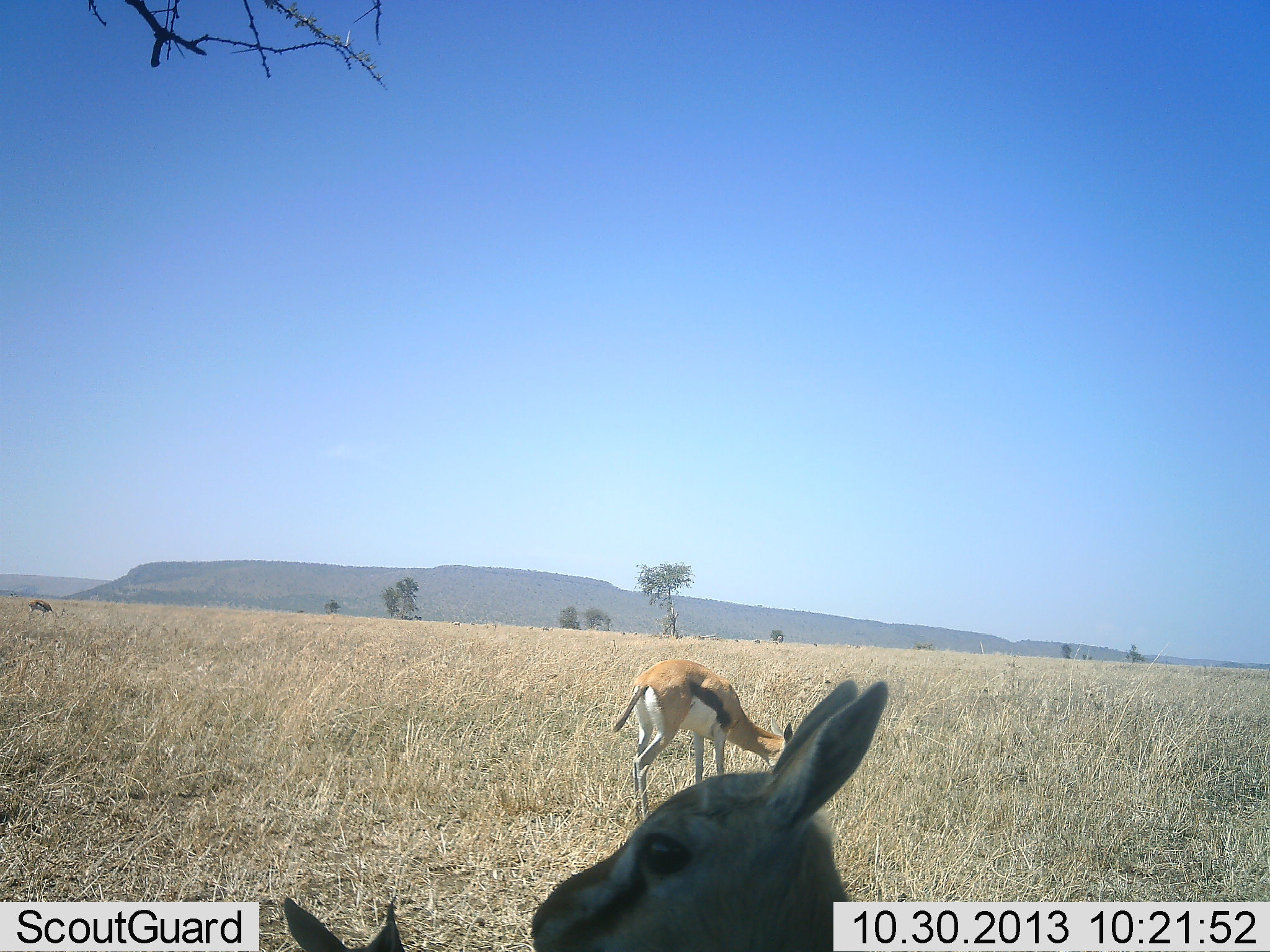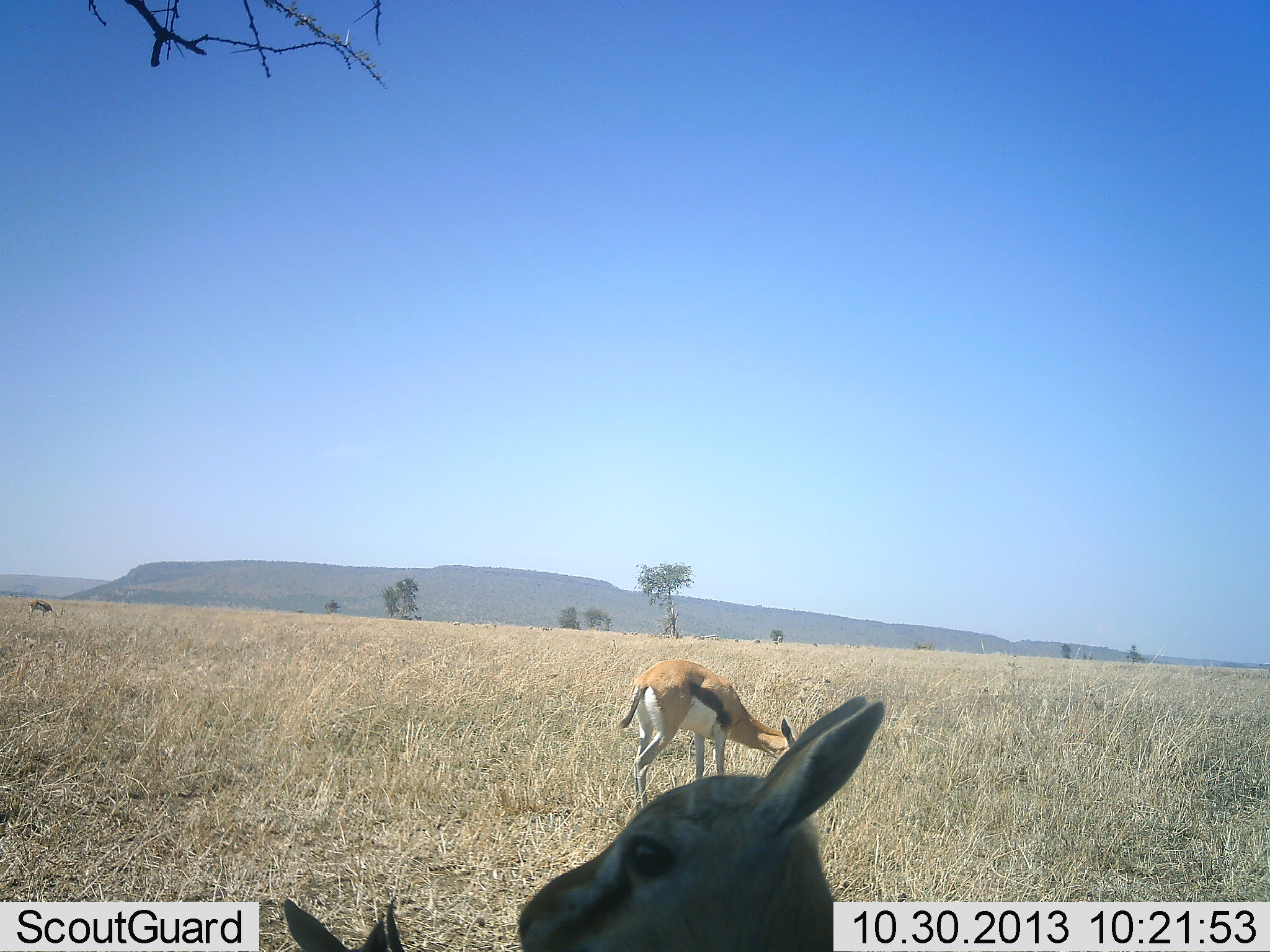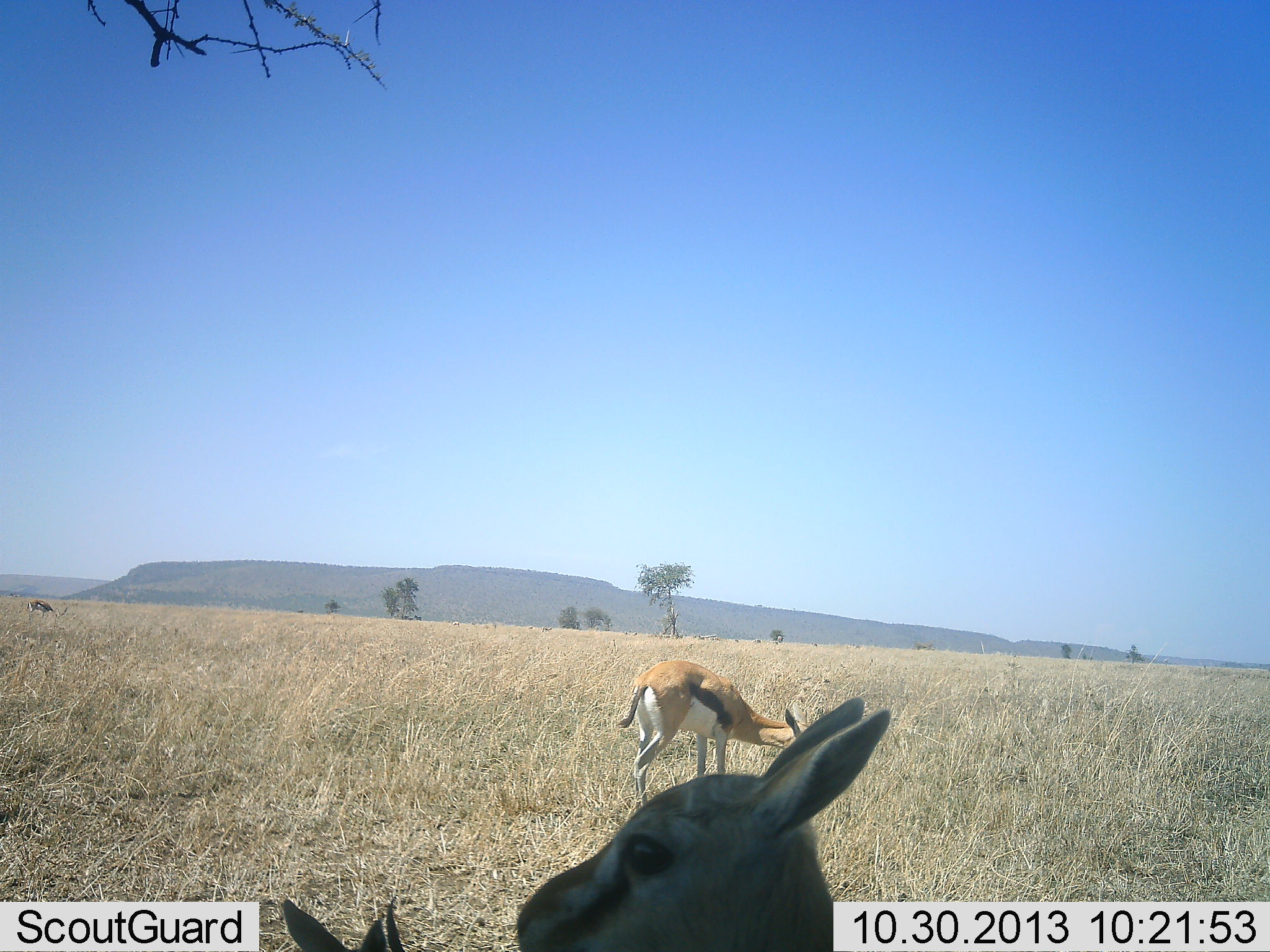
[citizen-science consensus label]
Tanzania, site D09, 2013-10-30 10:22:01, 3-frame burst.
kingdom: Animalia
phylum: Chordata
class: Mammalia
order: Artiodactyla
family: Bovidae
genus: Eudorcas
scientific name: Eudorcas thomsonii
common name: thomson's gazelle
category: gazellethomsons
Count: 3.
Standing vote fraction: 90%.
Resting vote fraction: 0%.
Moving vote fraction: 10%.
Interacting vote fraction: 0%.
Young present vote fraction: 0%.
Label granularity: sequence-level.